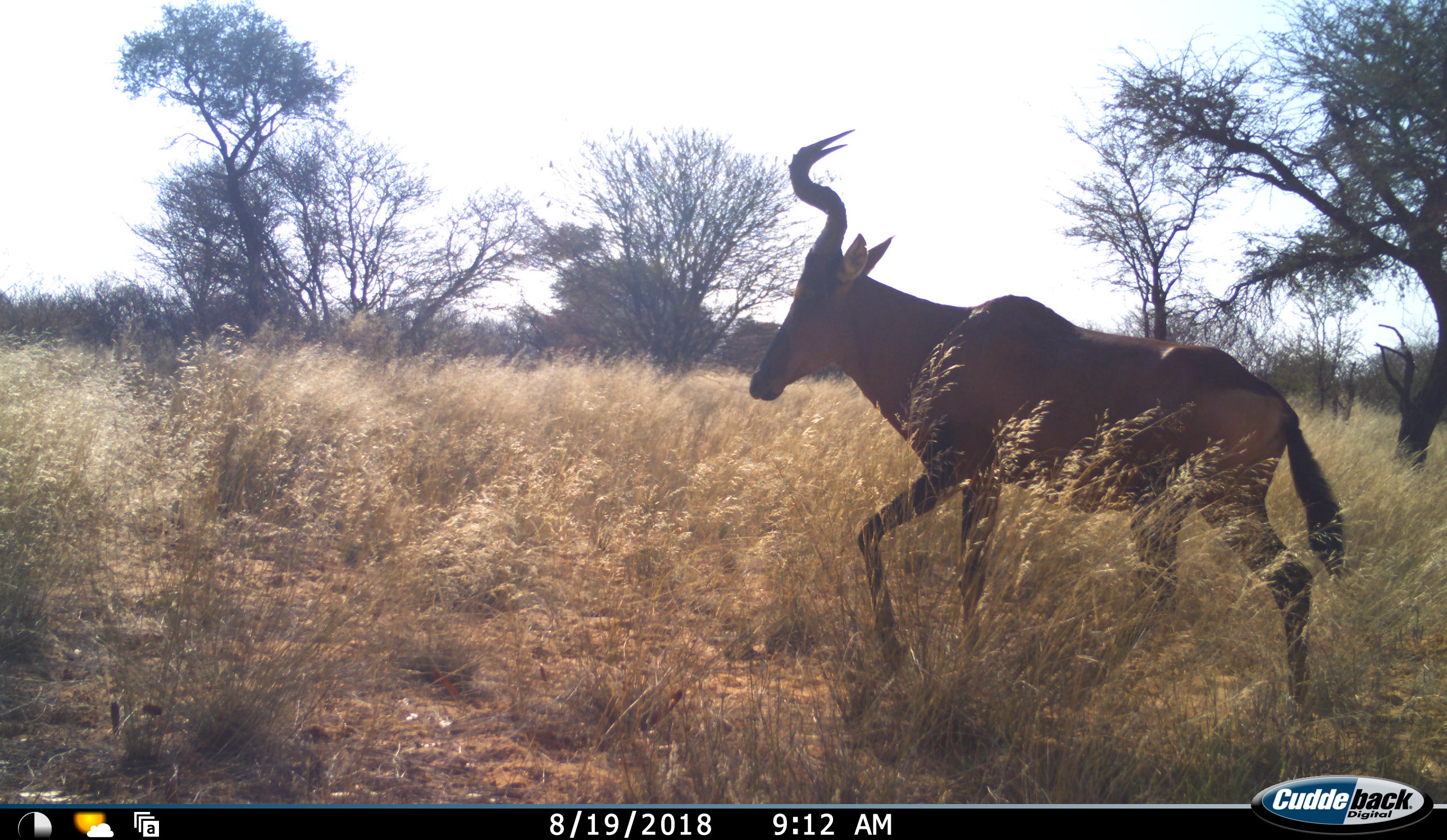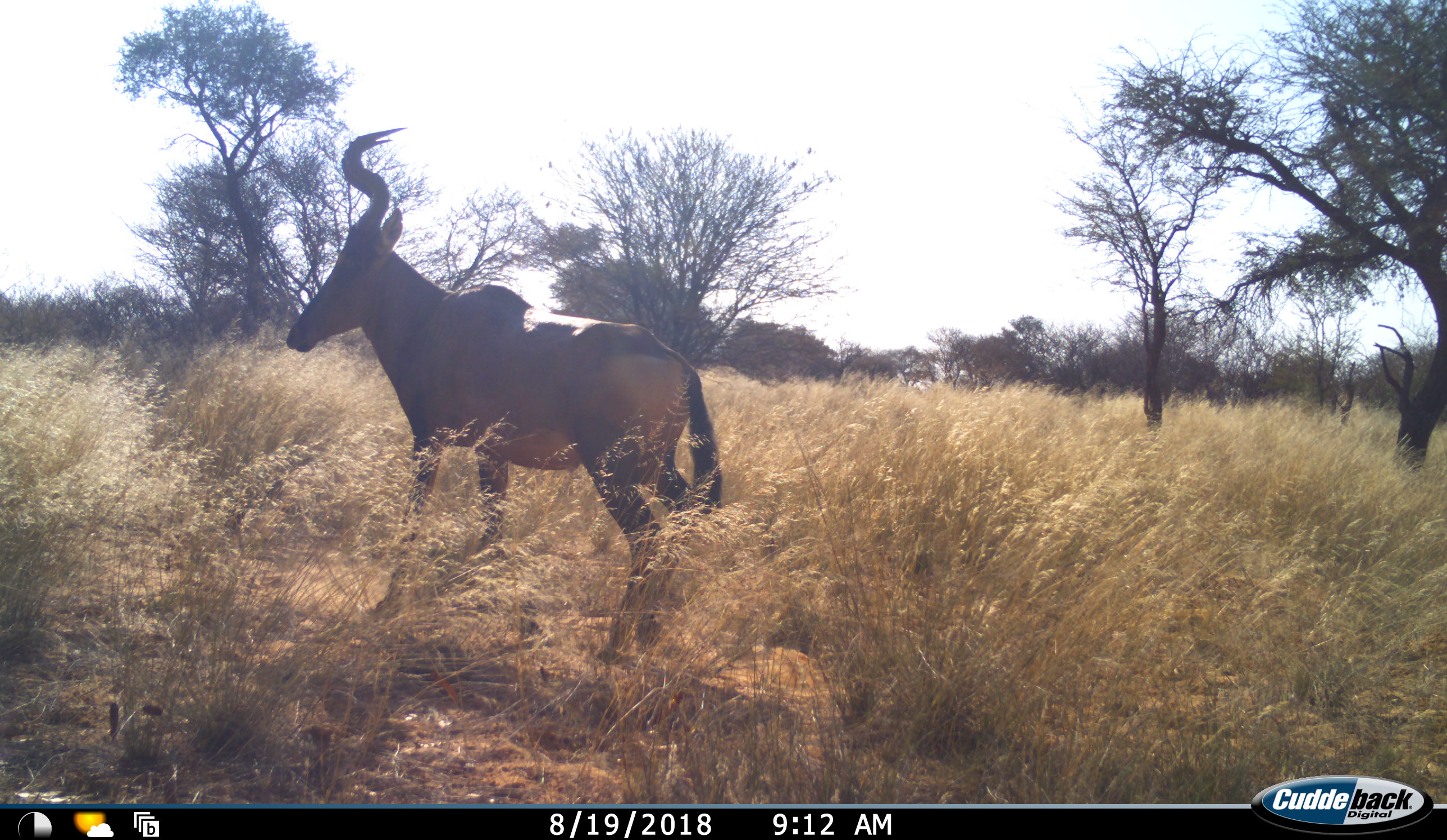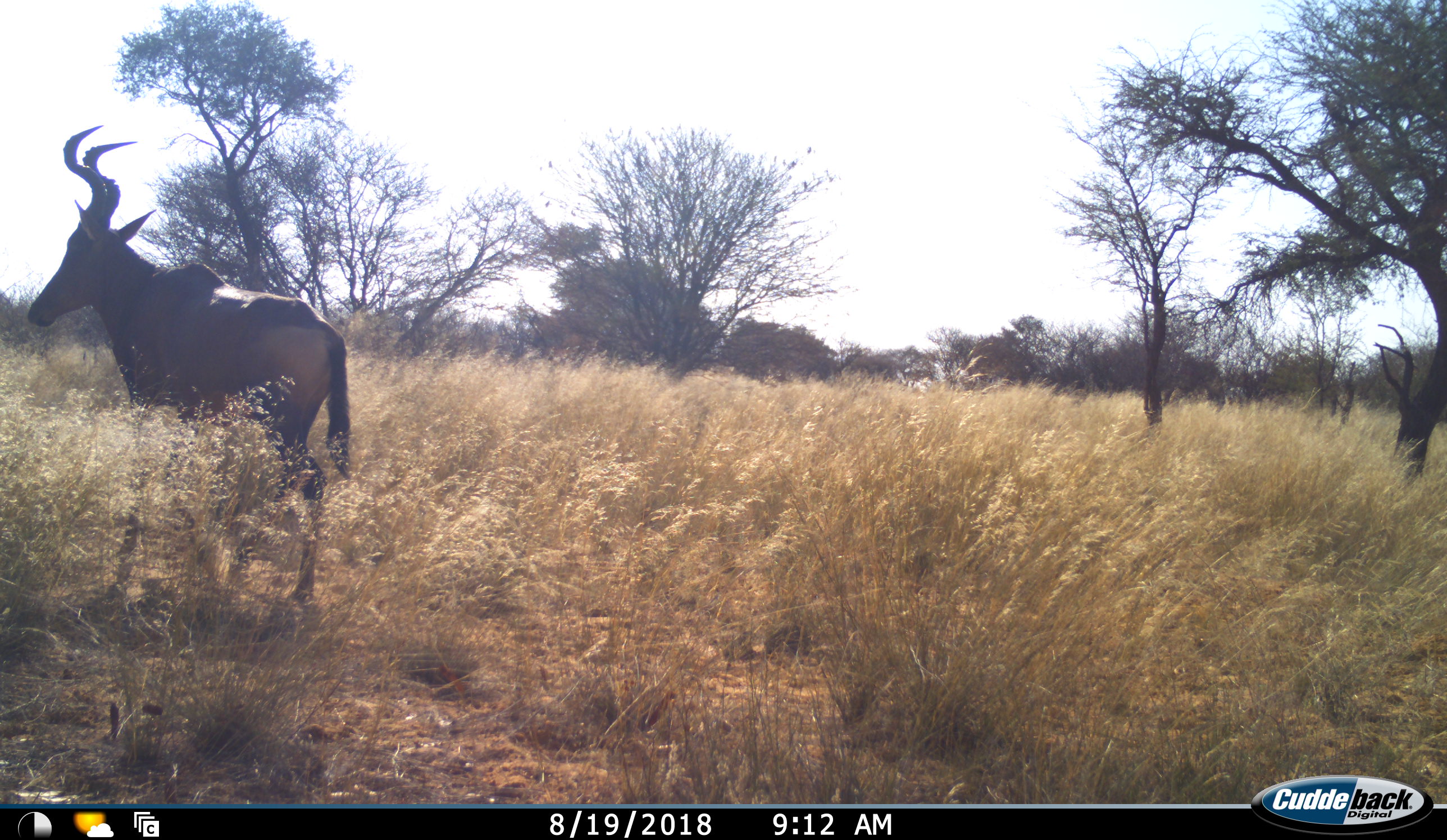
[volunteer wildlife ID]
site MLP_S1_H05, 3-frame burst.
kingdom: Animalia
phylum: Chordata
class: Mammalia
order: Artiodactyla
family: Bovidae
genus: Alcelaphus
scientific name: Alcelaphus buselaphus caama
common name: red hartebeest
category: hartebeestred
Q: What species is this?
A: Hartebeestred (red hartebeest) (Alcelaphus buselaphus caama).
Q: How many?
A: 1.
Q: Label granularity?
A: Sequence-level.